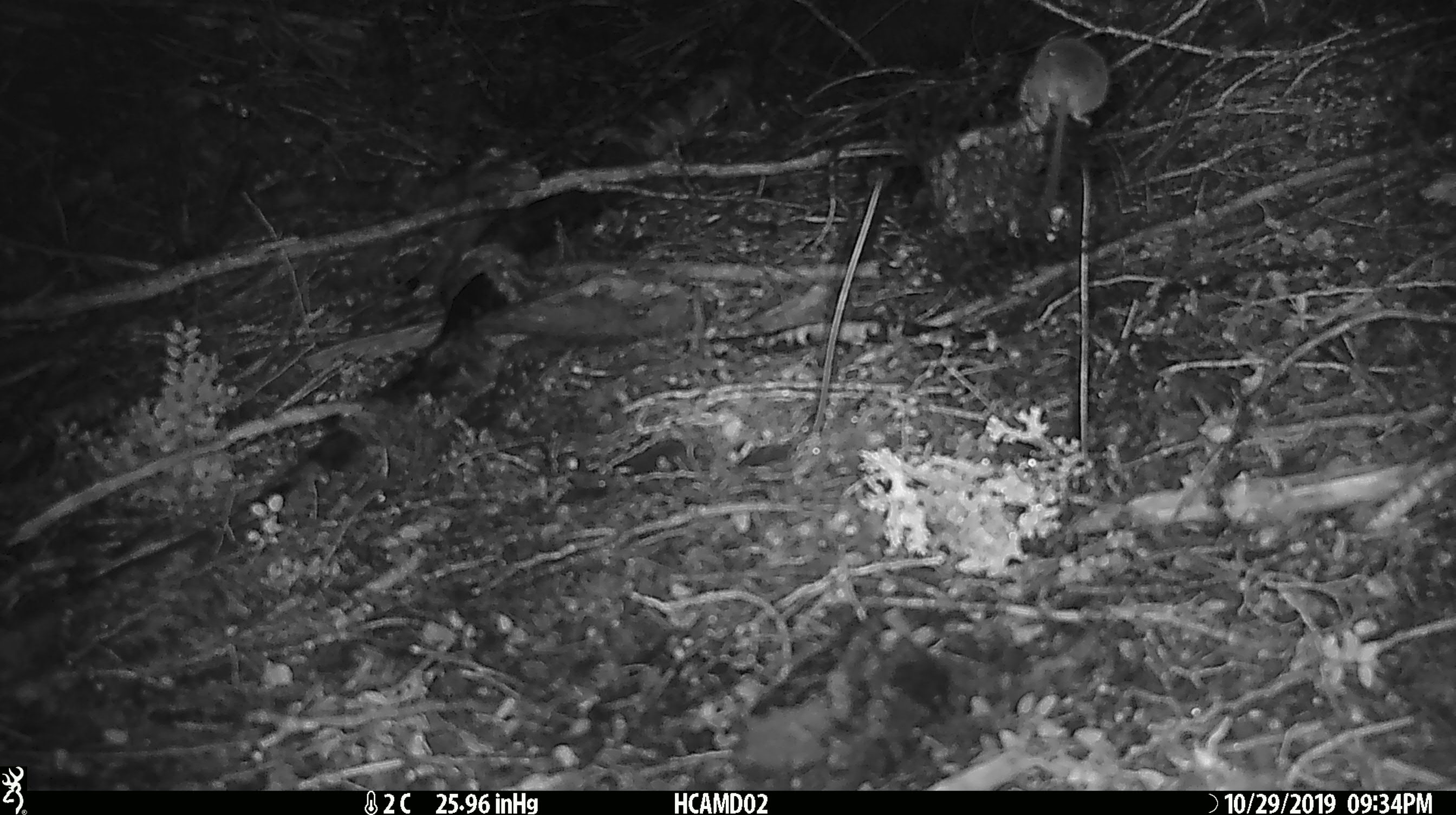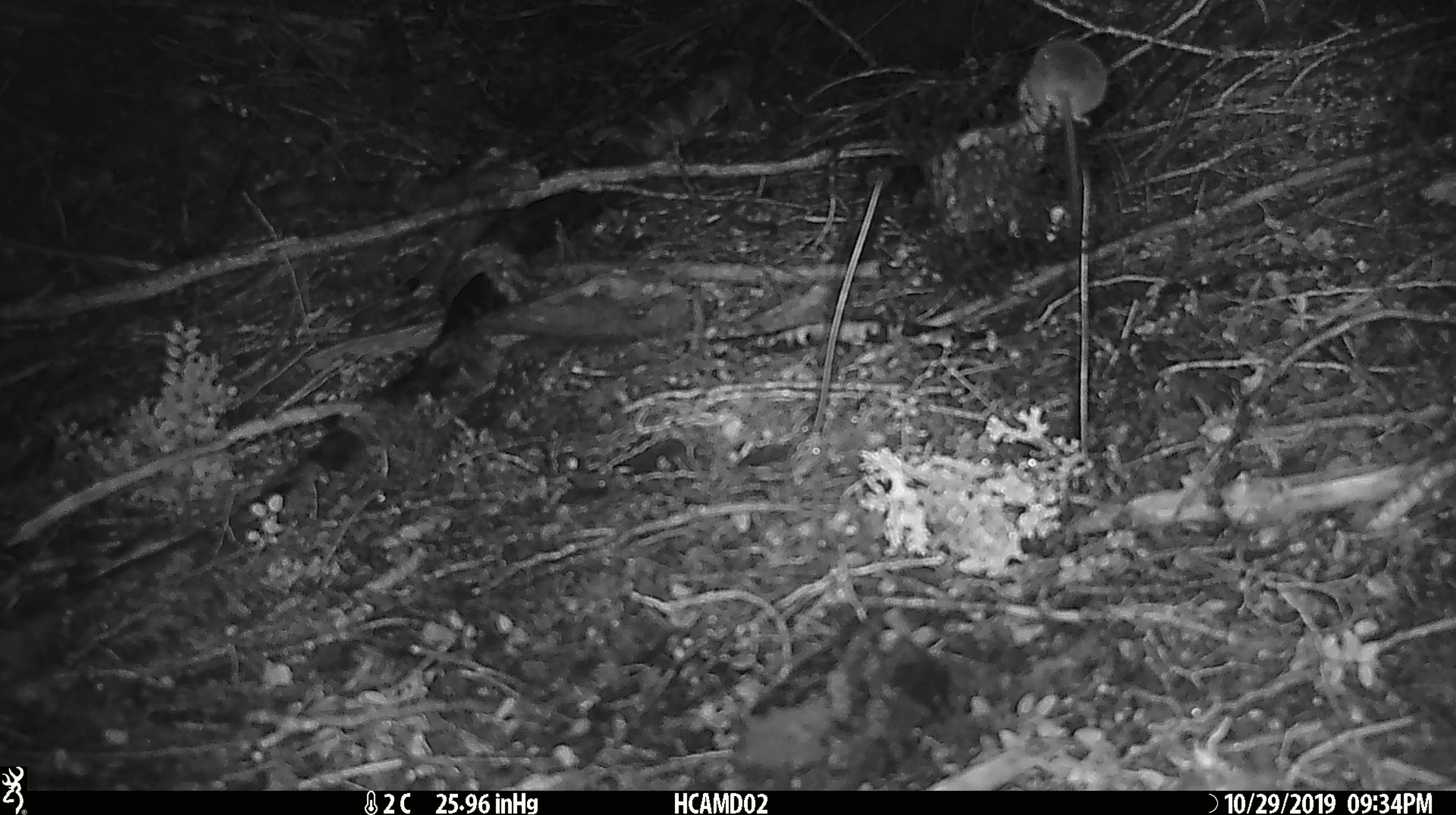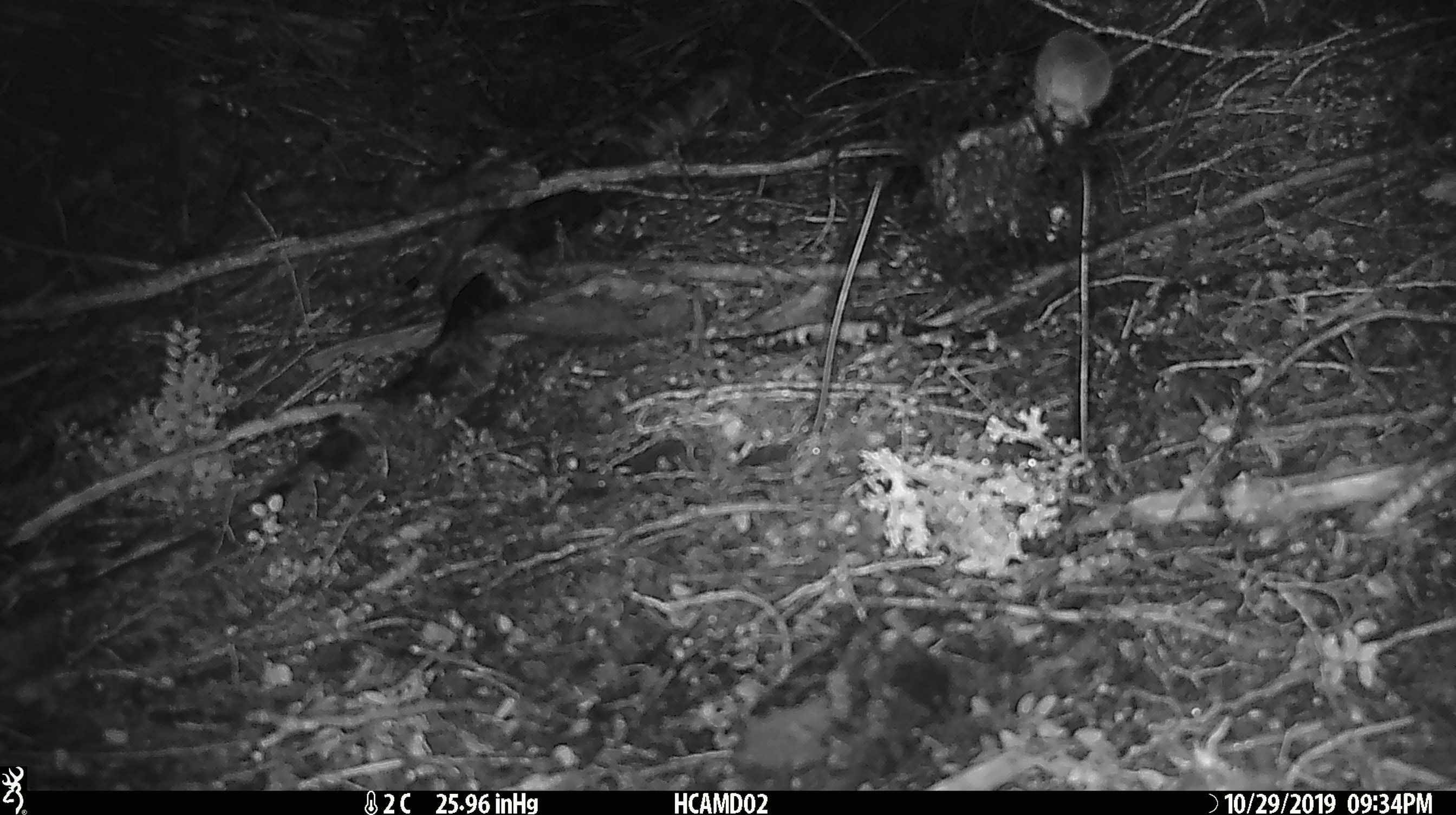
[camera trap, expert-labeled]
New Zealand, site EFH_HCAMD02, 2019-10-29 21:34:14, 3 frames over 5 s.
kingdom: Animalia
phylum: Chordata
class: Mammalia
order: Rodentia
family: Muridae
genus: Mus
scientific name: Mus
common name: mouse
Mouse (Mus).